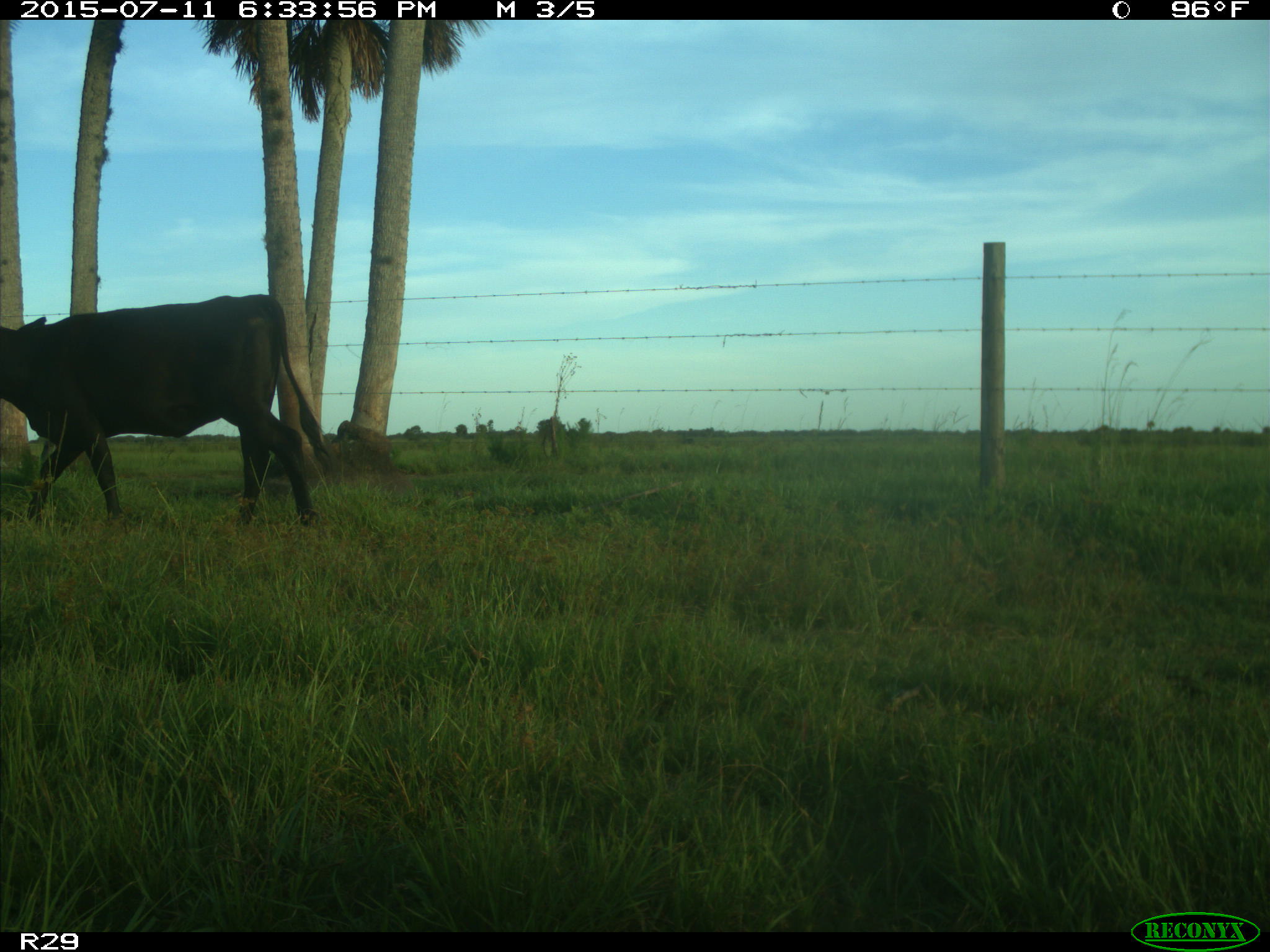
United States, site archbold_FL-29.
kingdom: Animalia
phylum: Chordata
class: Mammalia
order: Artiodactyla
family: Bovidae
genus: Bos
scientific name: Bos taurus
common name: domestic cow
Bos taurus (domestic cow).